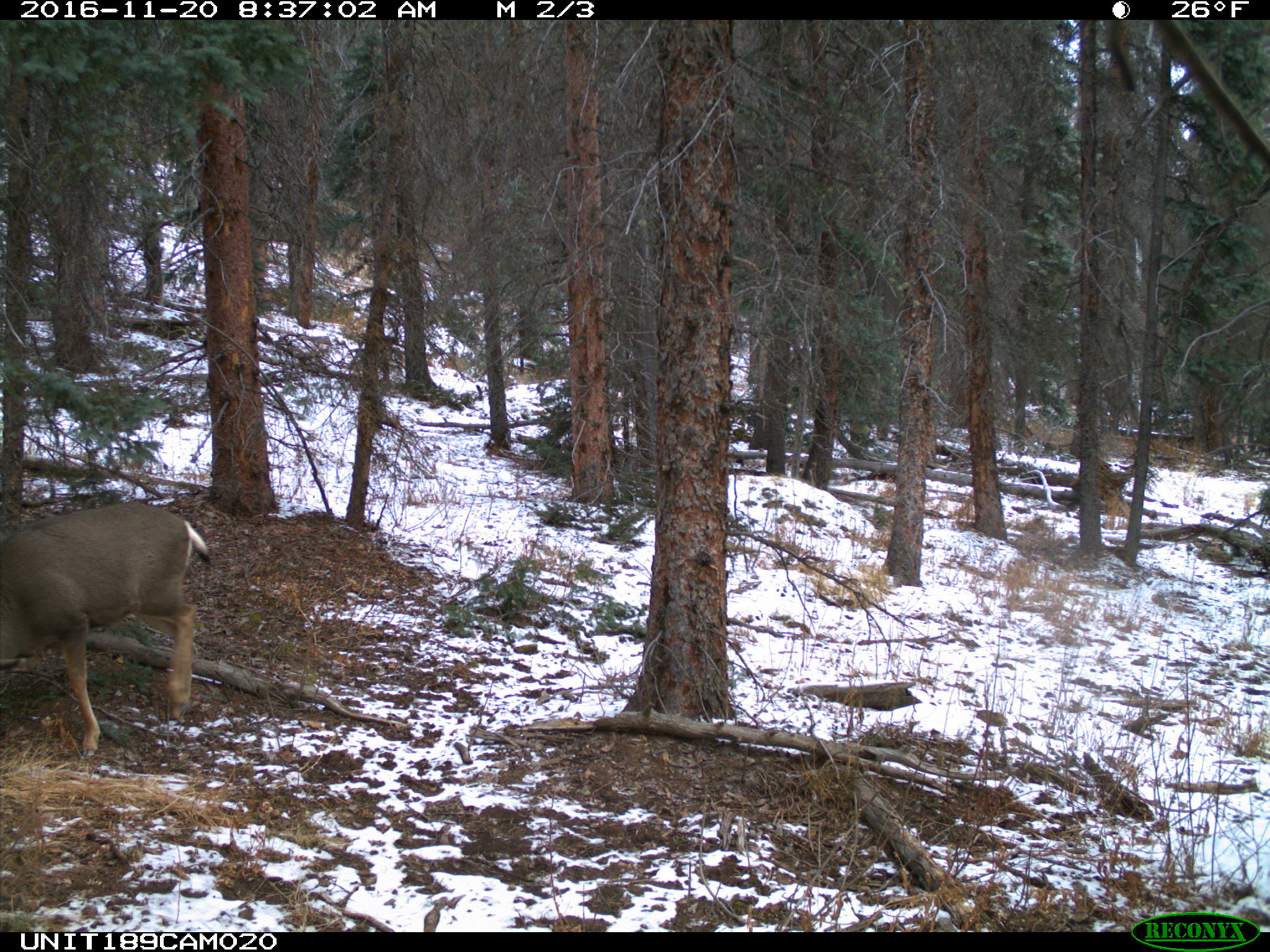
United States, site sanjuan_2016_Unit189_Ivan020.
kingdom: Animalia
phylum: Chordata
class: Mammalia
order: Artiodactyla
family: Cervidae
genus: Odocoileus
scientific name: Odocoileus hemionus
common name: mule deer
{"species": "Odocoileus hemionus (mule deer)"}